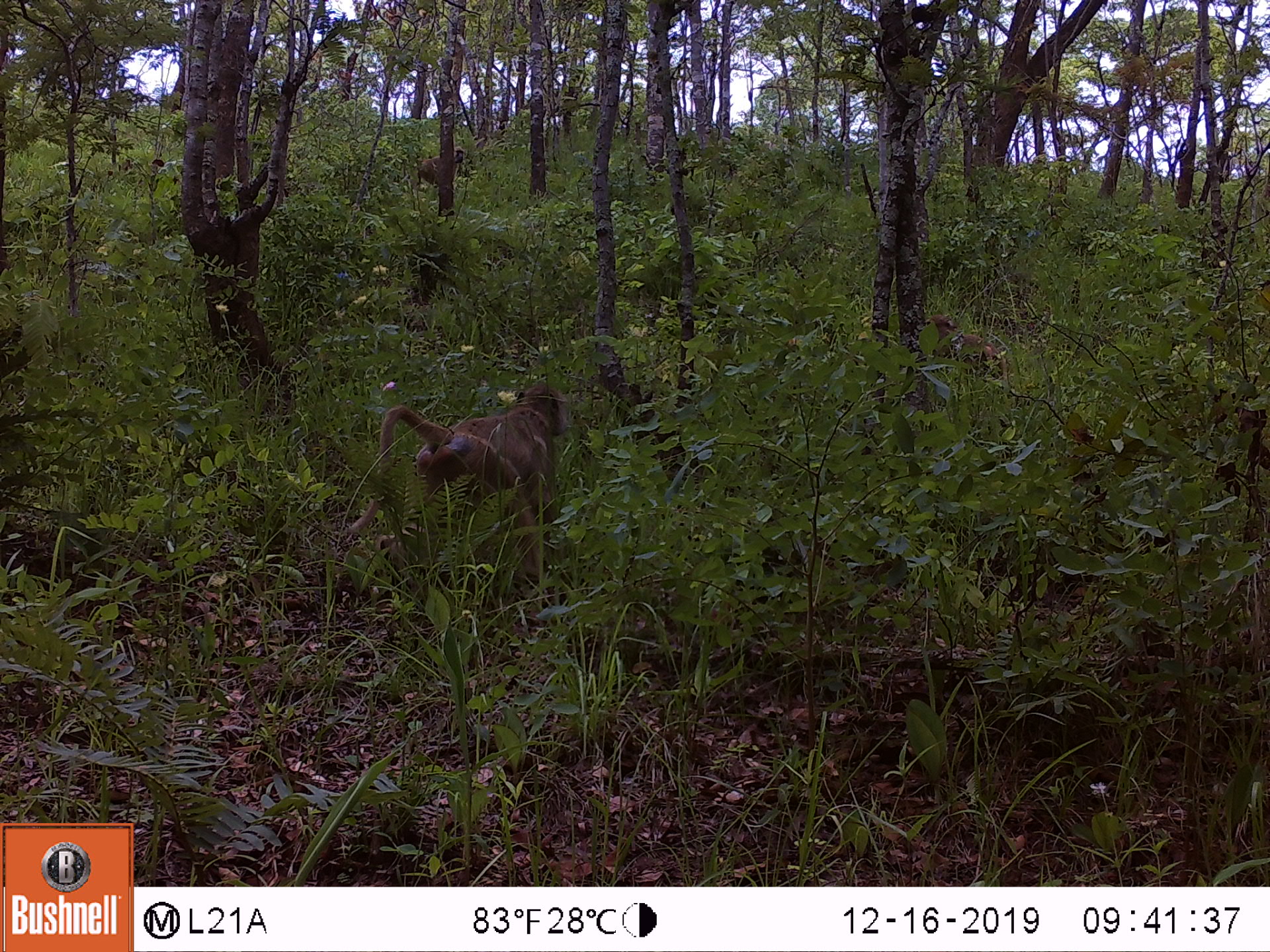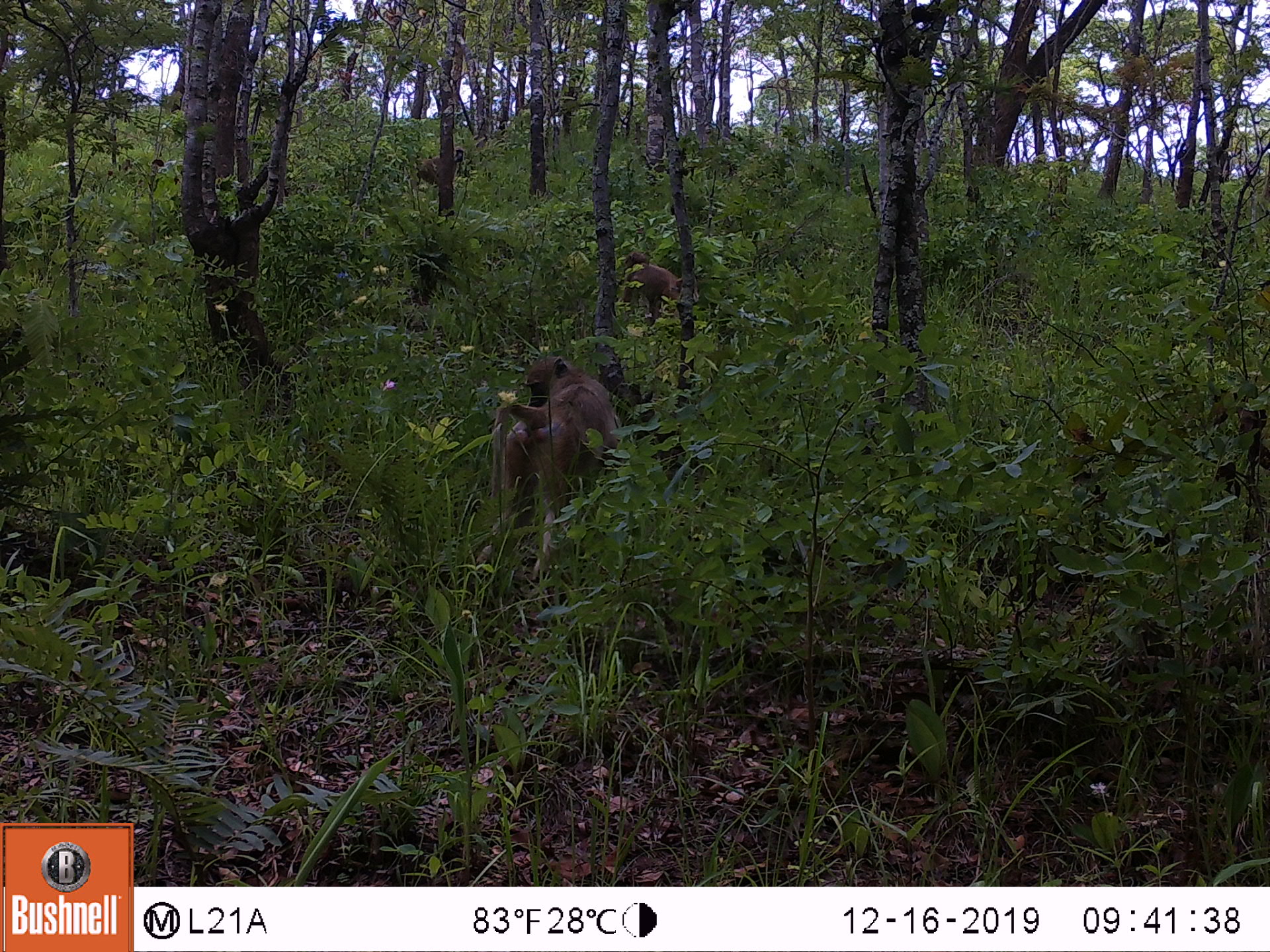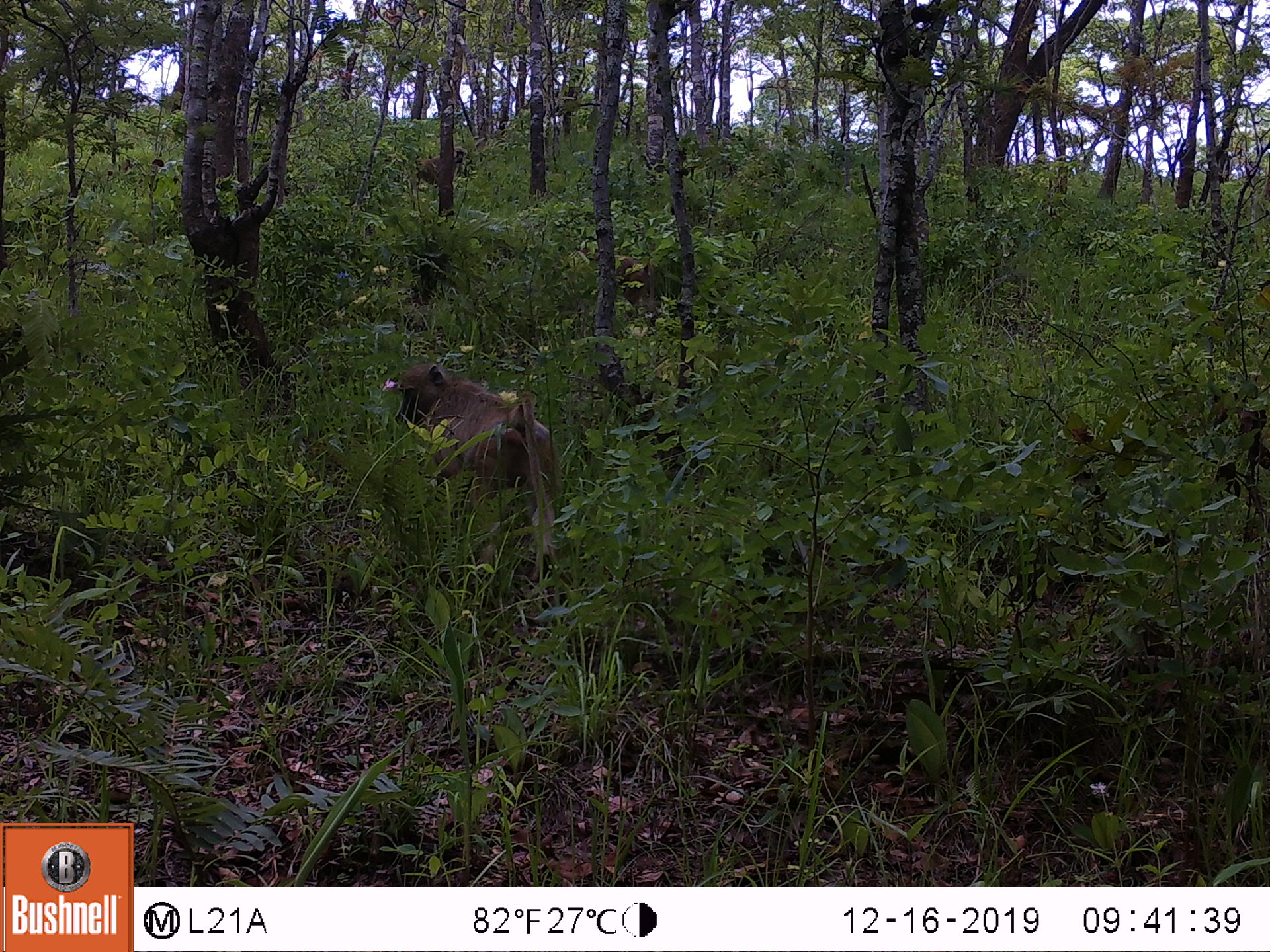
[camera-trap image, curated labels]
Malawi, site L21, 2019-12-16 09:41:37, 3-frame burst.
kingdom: Animalia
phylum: Chordata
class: Mammalia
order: Primates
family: Cercopithecidae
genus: Papio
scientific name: Papio cynocephalus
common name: yellow baboon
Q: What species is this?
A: Yellow baboon (Papio cynocephalus).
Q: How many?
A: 3.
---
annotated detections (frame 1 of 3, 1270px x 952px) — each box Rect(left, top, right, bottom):
yellow baboon: Rect(368, 377, 575, 564); Rect(921, 301, 1003, 382); Rect(406, 134, 474, 195)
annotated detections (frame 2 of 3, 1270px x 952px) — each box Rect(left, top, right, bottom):
yellow baboon: Rect(474, 350, 629, 584); Rect(617, 247, 690, 325); Rect(406, 136, 469, 200)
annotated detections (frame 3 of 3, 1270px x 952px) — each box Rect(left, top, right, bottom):
yellow baboon: Rect(386, 362, 561, 592); Rect(575, 234, 658, 325); Rect(411, 141, 467, 198)